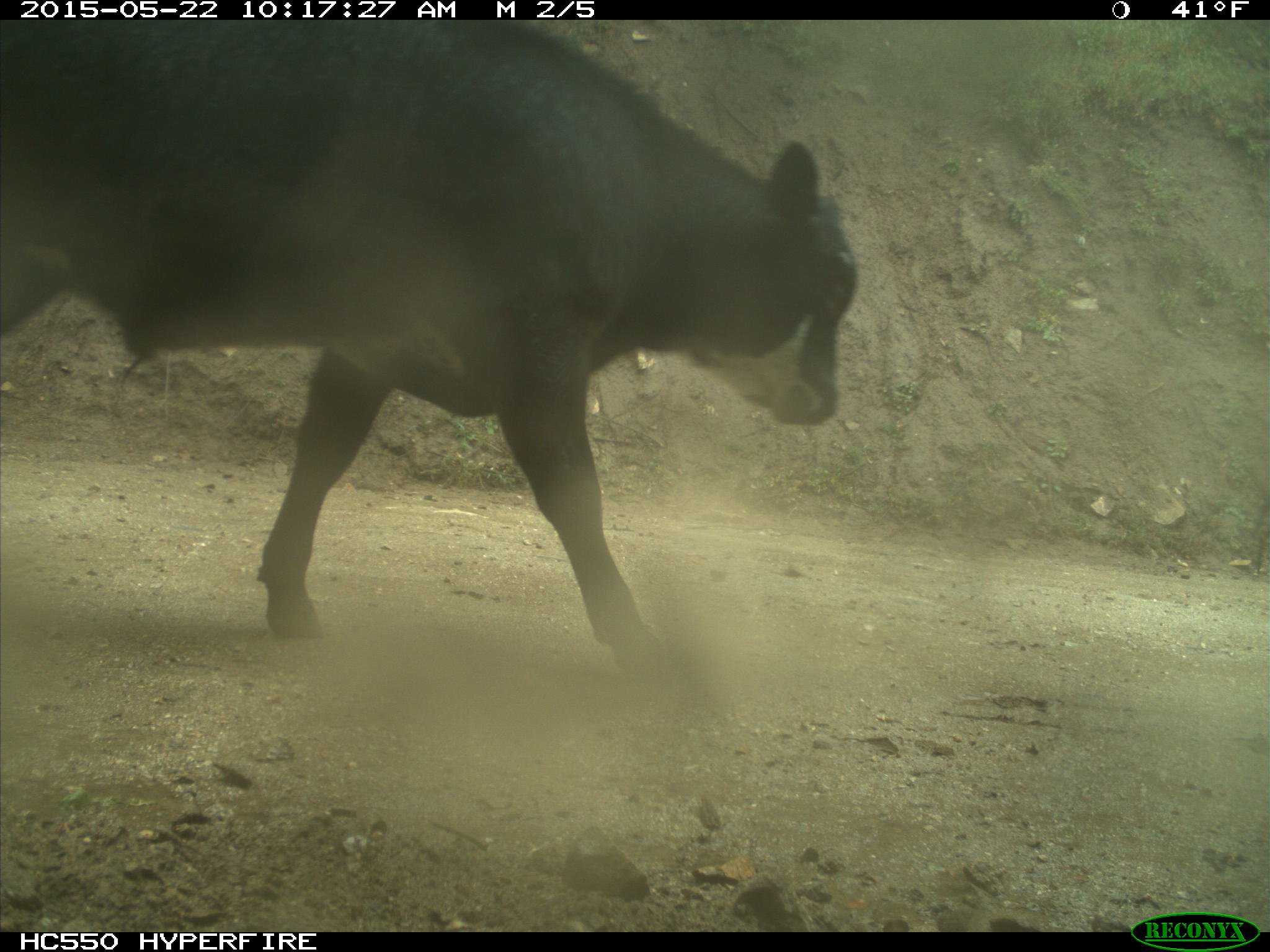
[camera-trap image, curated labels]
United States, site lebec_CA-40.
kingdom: Animalia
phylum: Chordata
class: Mammalia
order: Artiodactyla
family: Bovidae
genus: Bos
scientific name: Bos taurus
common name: domestic cow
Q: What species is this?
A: Bos taurus (domestic cow).